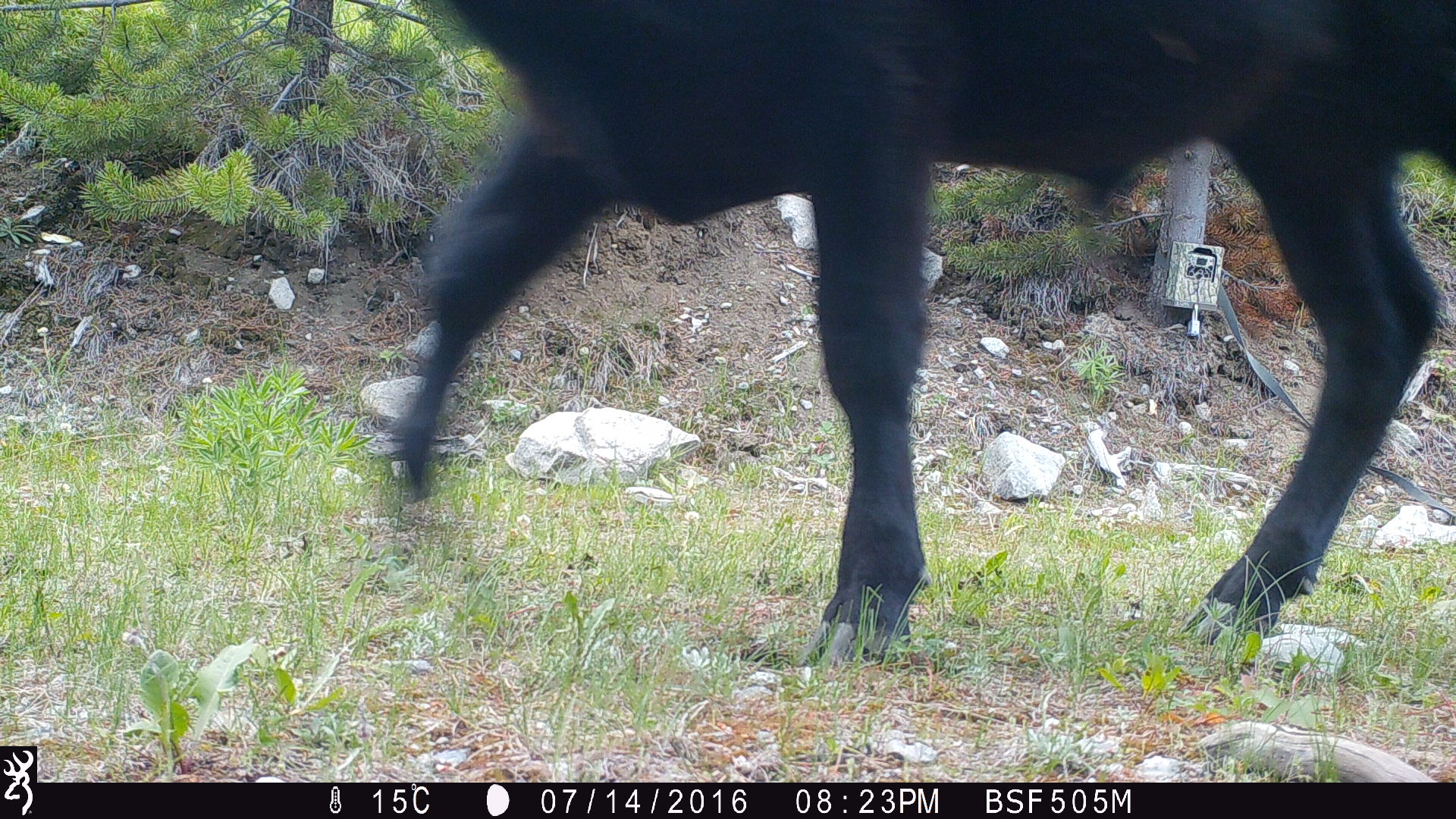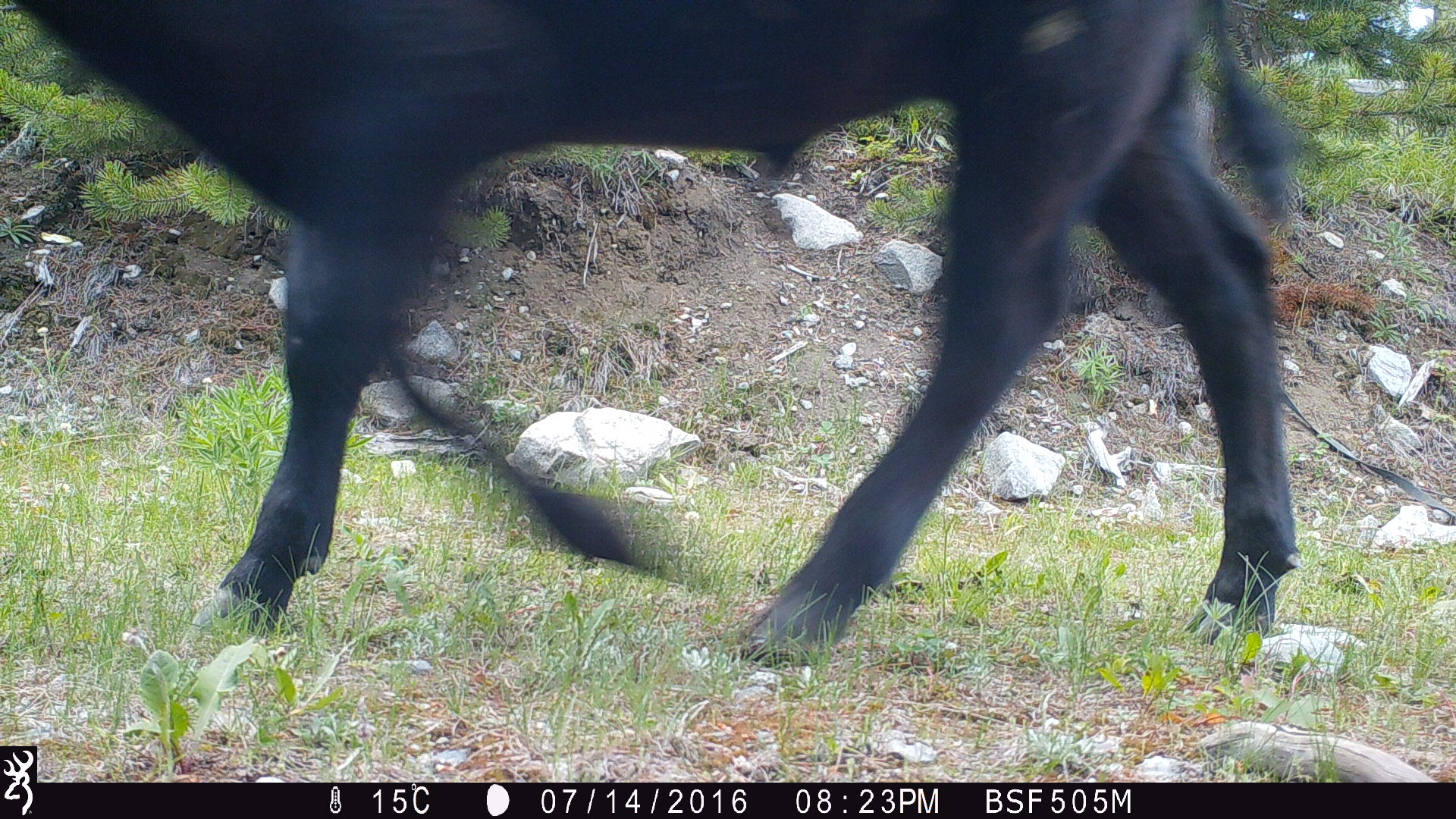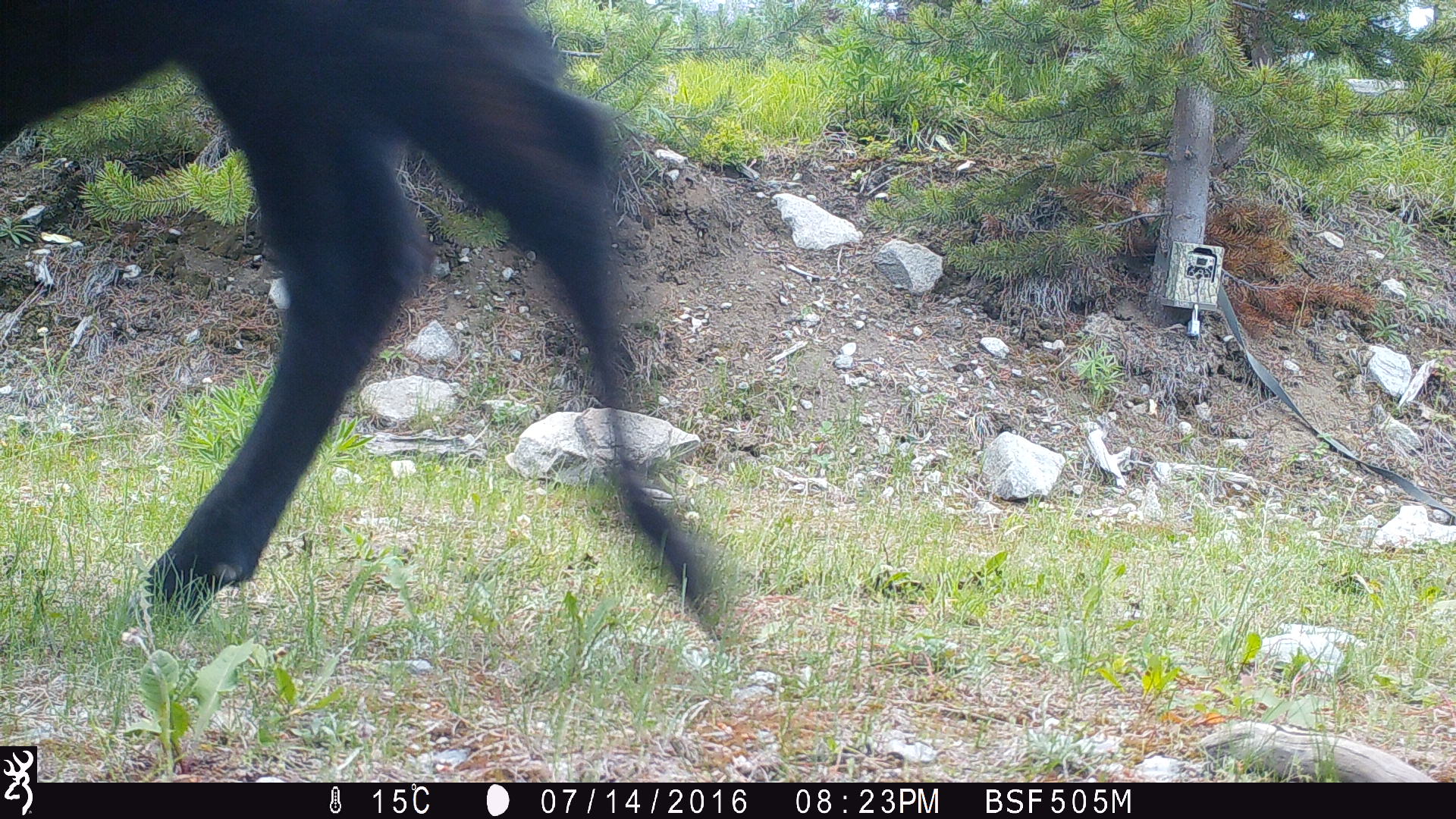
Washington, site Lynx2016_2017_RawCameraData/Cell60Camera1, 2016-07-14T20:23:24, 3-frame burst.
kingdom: Animalia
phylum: Chordata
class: Mammalia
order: Artiodactyla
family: Bovidae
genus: Bos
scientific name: Bos taurus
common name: domestic cattle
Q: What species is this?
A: Domestic cattle (Bos taurus).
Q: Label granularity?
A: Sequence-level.